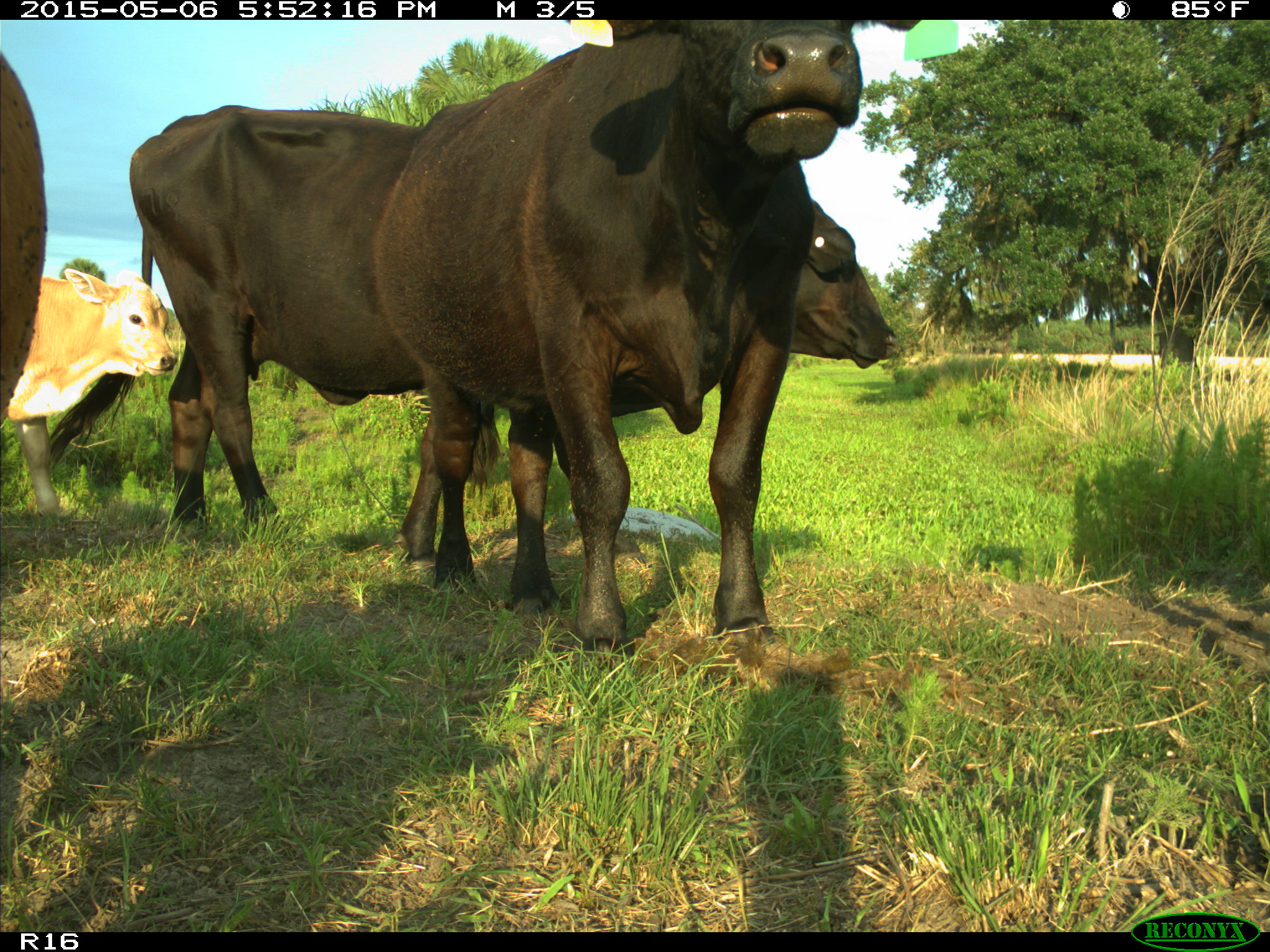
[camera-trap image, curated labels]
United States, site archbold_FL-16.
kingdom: Animalia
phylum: Chordata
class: Mammalia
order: Artiodactyla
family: Bovidae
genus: Bos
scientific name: Bos taurus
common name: domestic cow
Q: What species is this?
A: Bos taurus (domestic cow).